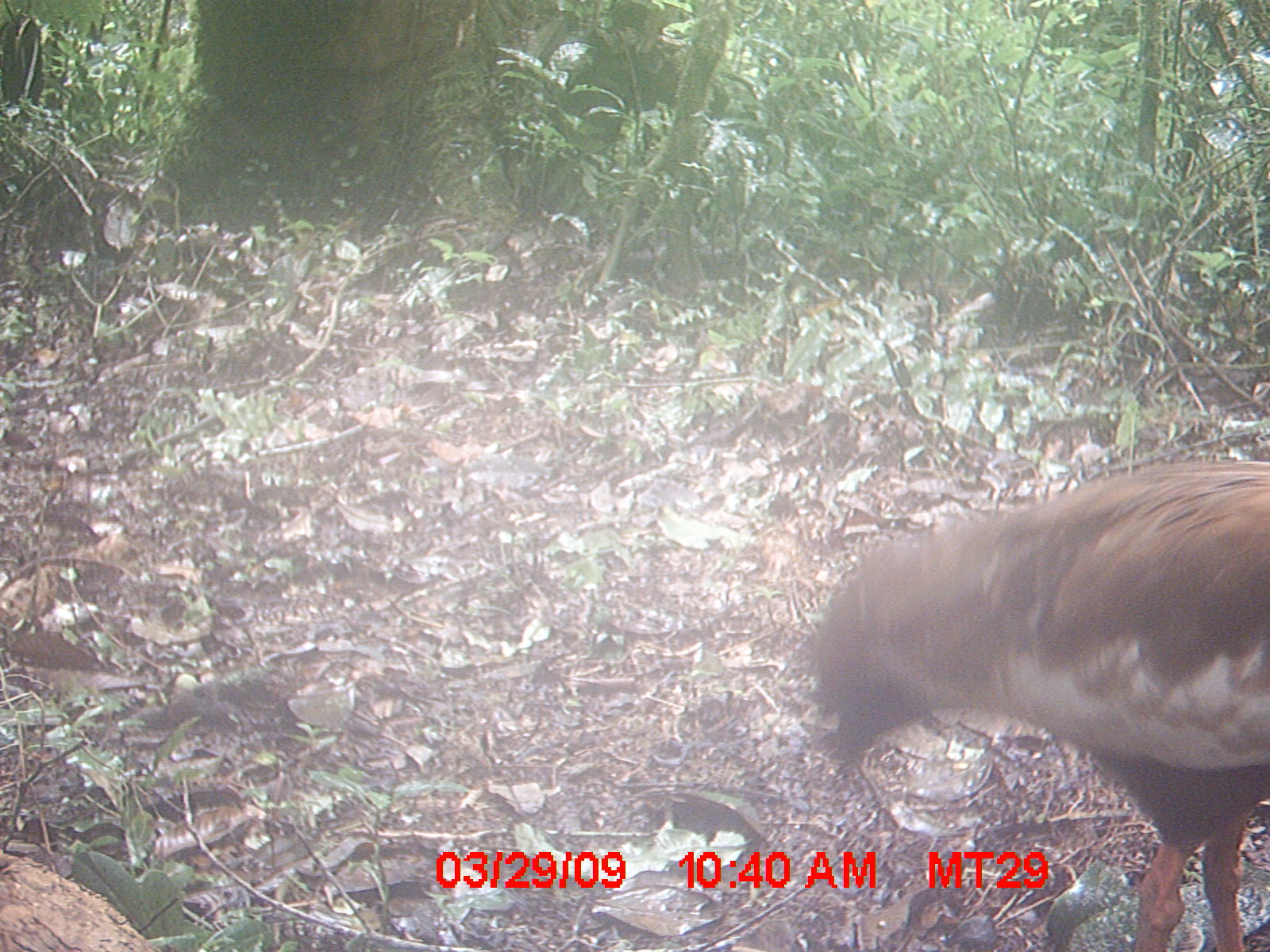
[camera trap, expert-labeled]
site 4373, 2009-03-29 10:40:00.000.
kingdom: Animalia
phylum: Chordata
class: Aves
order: Pelecaniformes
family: Threskiornithidae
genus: Lophotibis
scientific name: Lophotibis cristata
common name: madagascar ibis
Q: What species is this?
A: Lophotibis cristata (madagascar ibis).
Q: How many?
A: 1.